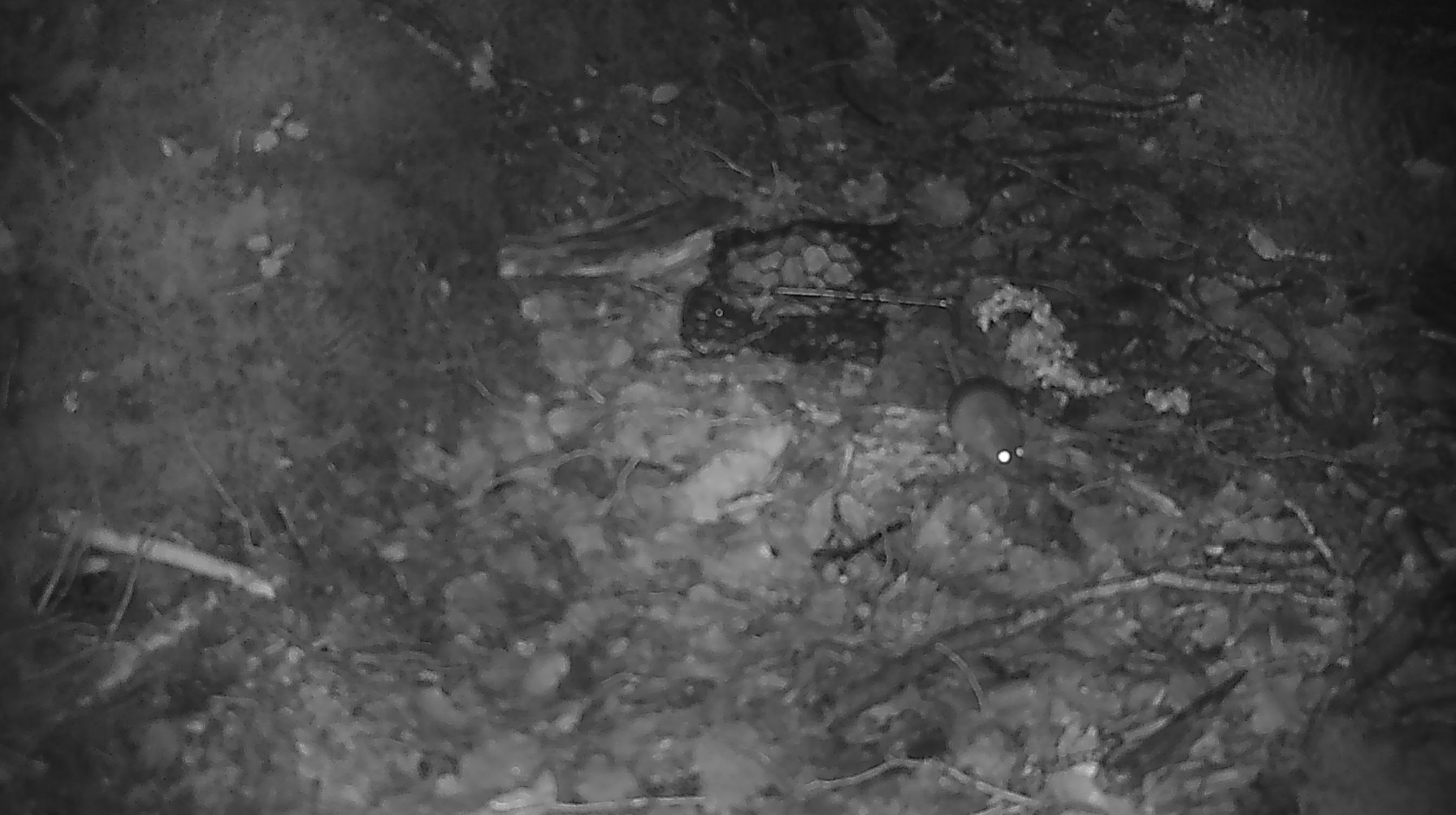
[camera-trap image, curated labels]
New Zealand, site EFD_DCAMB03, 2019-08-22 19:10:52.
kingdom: Animalia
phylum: Chordata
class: Mammalia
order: Rodentia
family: Muridae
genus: Mus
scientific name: Mus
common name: mouse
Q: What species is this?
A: Mouse (Mus).